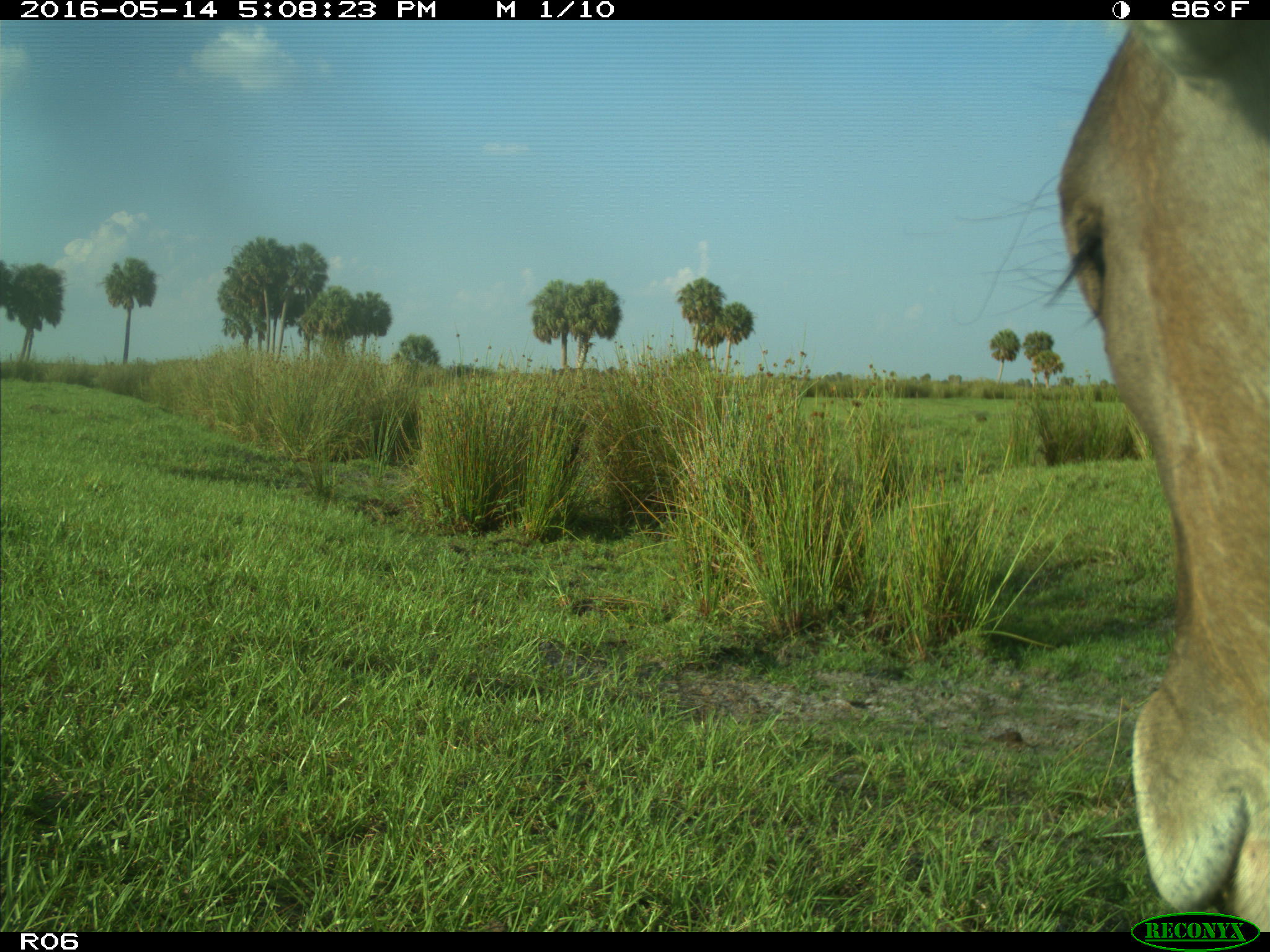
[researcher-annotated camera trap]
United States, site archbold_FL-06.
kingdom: Animalia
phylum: Chordata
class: Mammalia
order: Artiodactyla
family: Bovidae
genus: Bos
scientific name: Bos taurus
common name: domestic cow